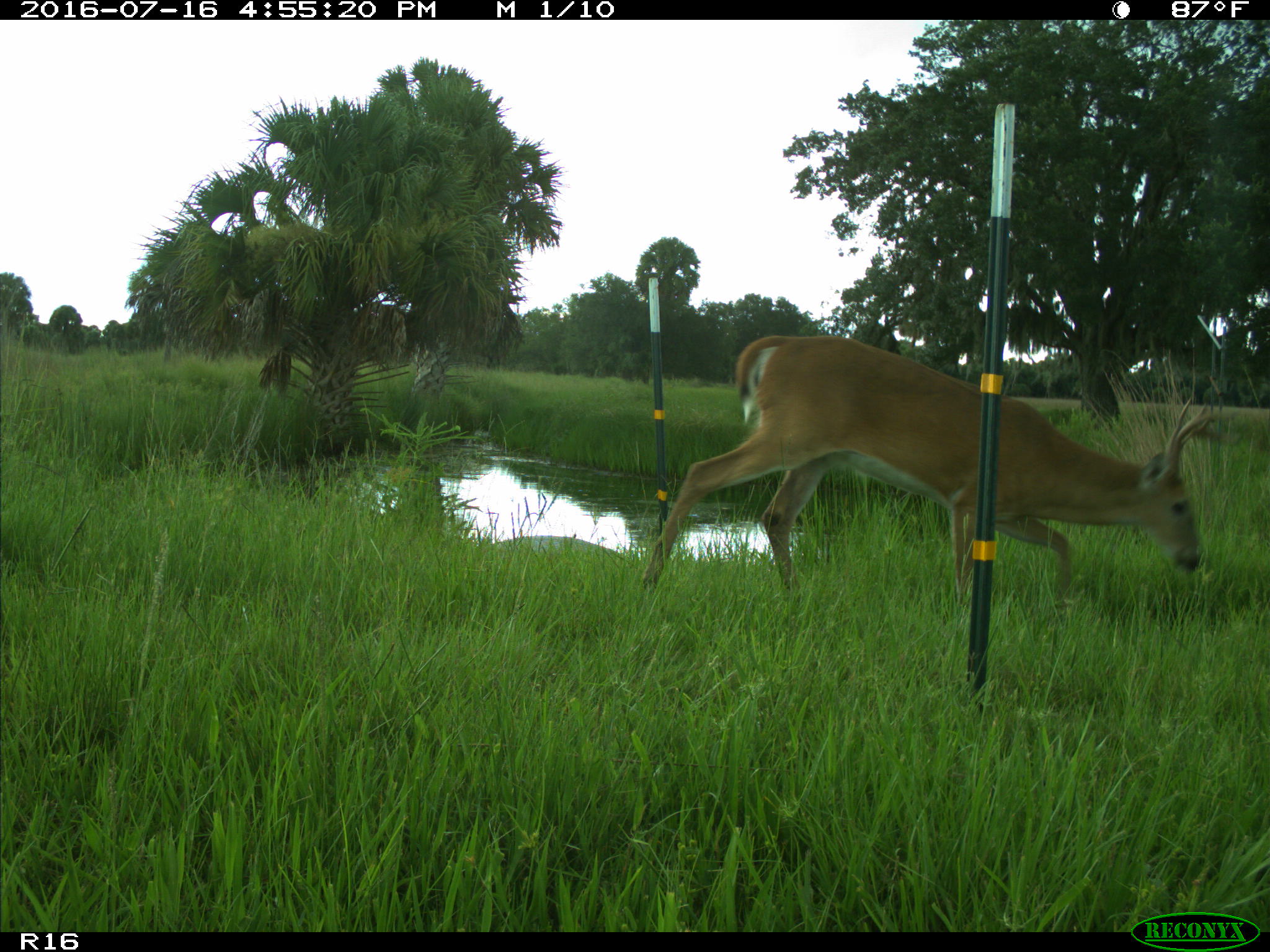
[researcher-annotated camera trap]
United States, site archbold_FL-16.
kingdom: Animalia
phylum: Chordata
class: Mammalia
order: Artiodactyla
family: Cervidae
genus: Odocoileus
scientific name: Odocoileus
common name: deer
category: unidentified deer